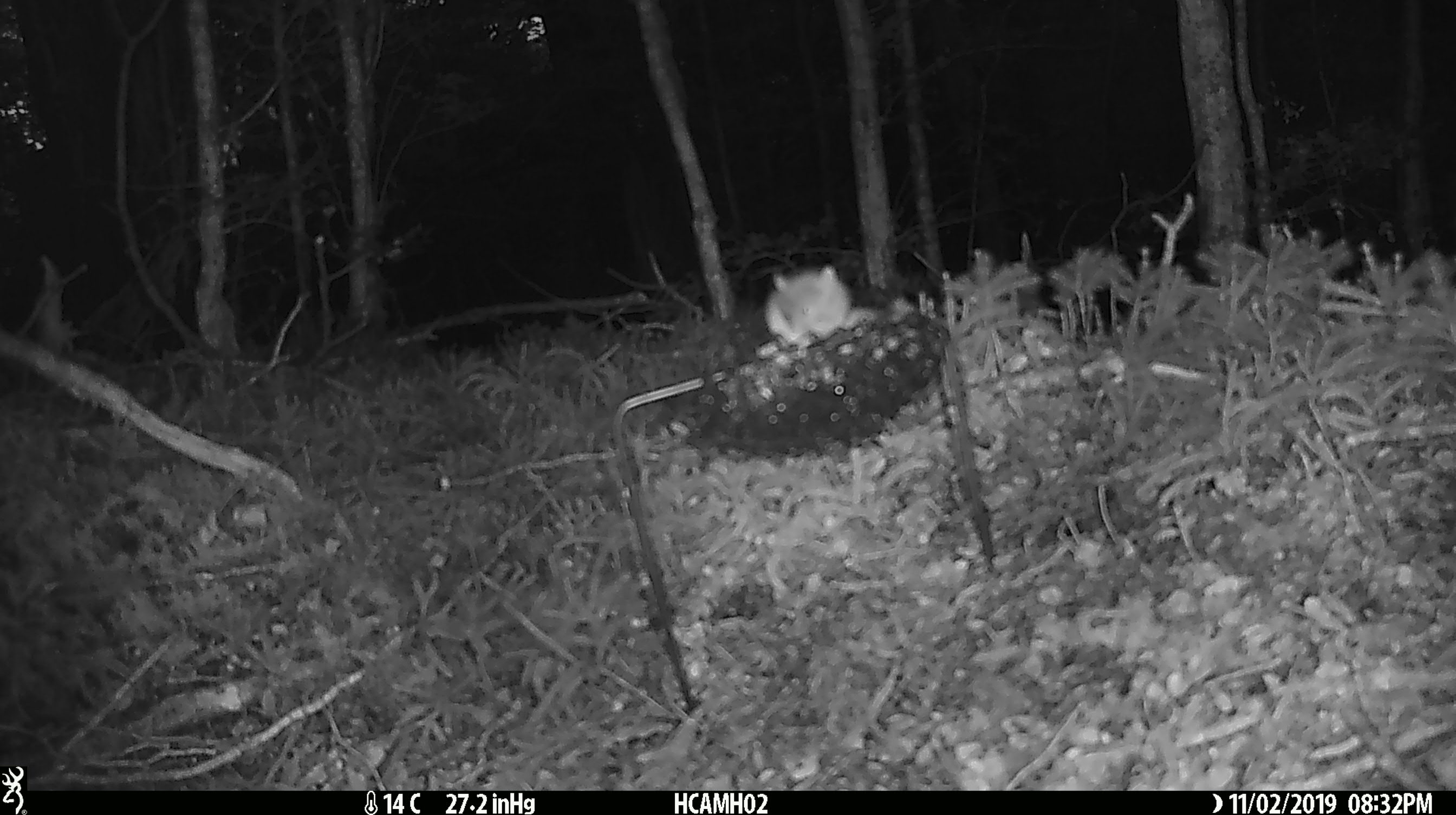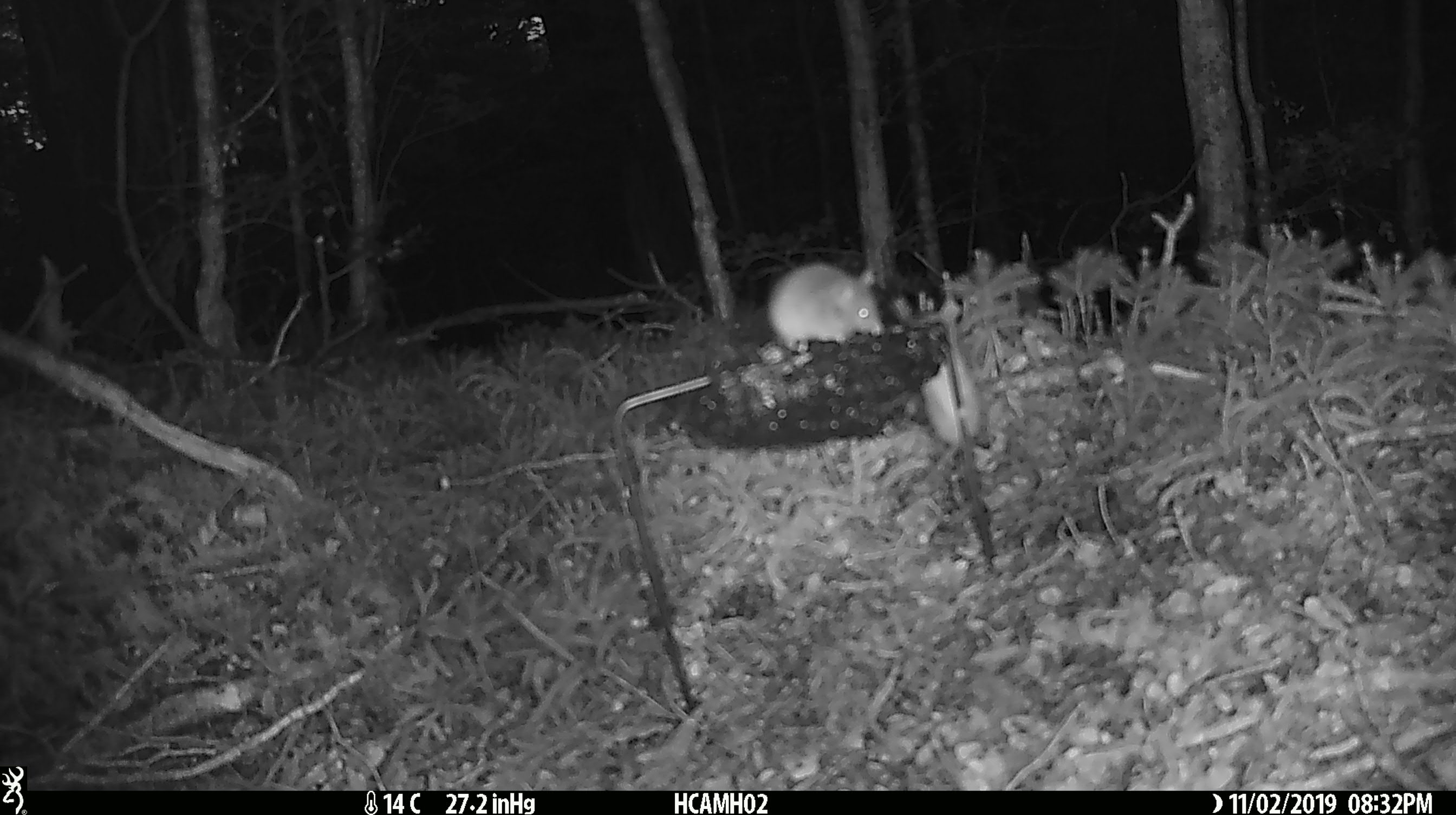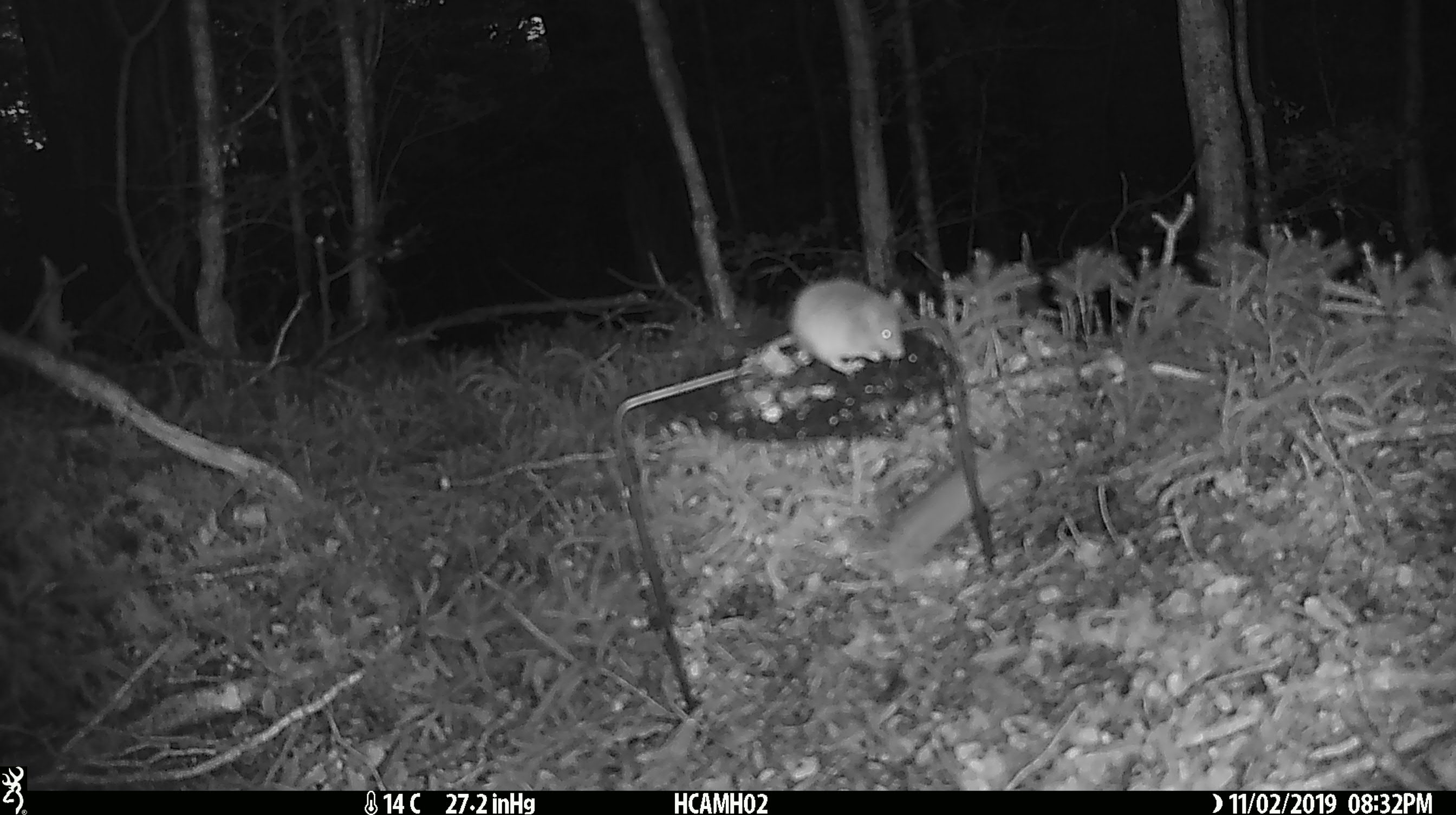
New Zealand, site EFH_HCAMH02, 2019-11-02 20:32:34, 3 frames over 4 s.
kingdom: Animalia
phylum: Chordata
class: Mammalia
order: Rodentia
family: Muridae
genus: Mus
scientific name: Mus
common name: mouse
Mouse (Mus).